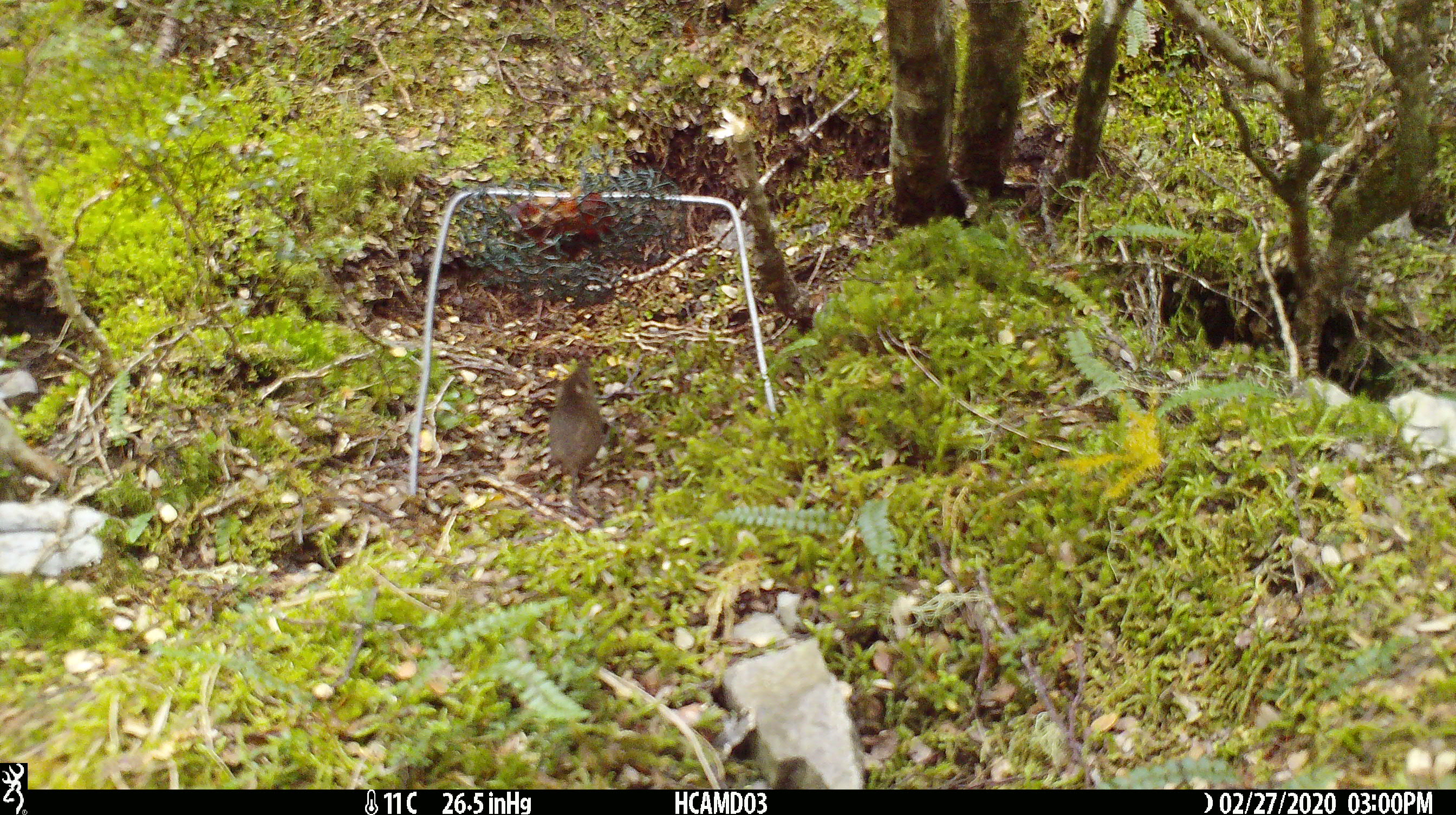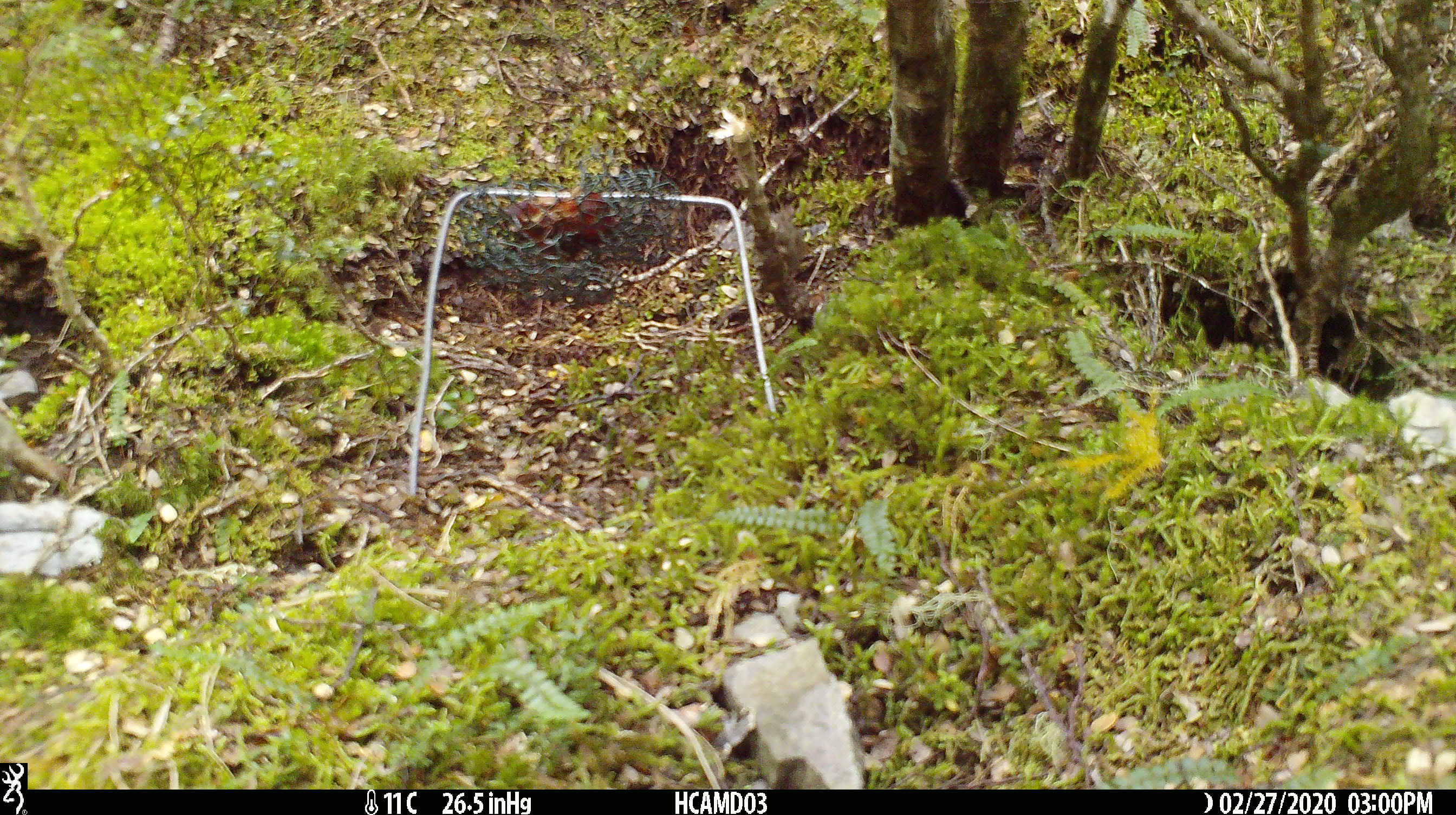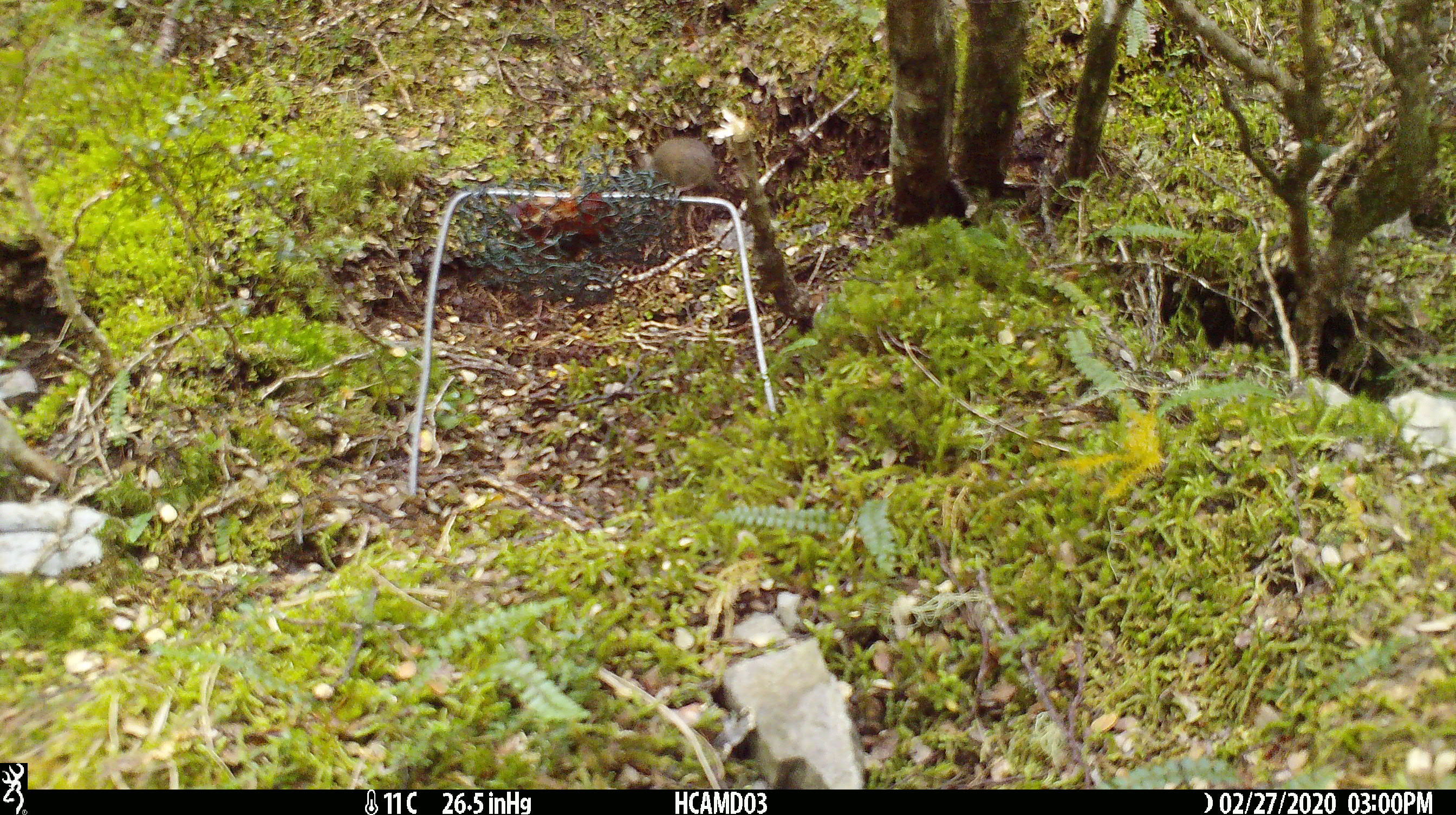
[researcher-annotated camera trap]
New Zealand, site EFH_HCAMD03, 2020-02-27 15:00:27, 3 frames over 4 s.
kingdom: Animalia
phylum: Chordata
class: Mammalia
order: Rodentia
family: Muridae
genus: Mus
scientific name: Mus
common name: mouse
Mouse (Mus).